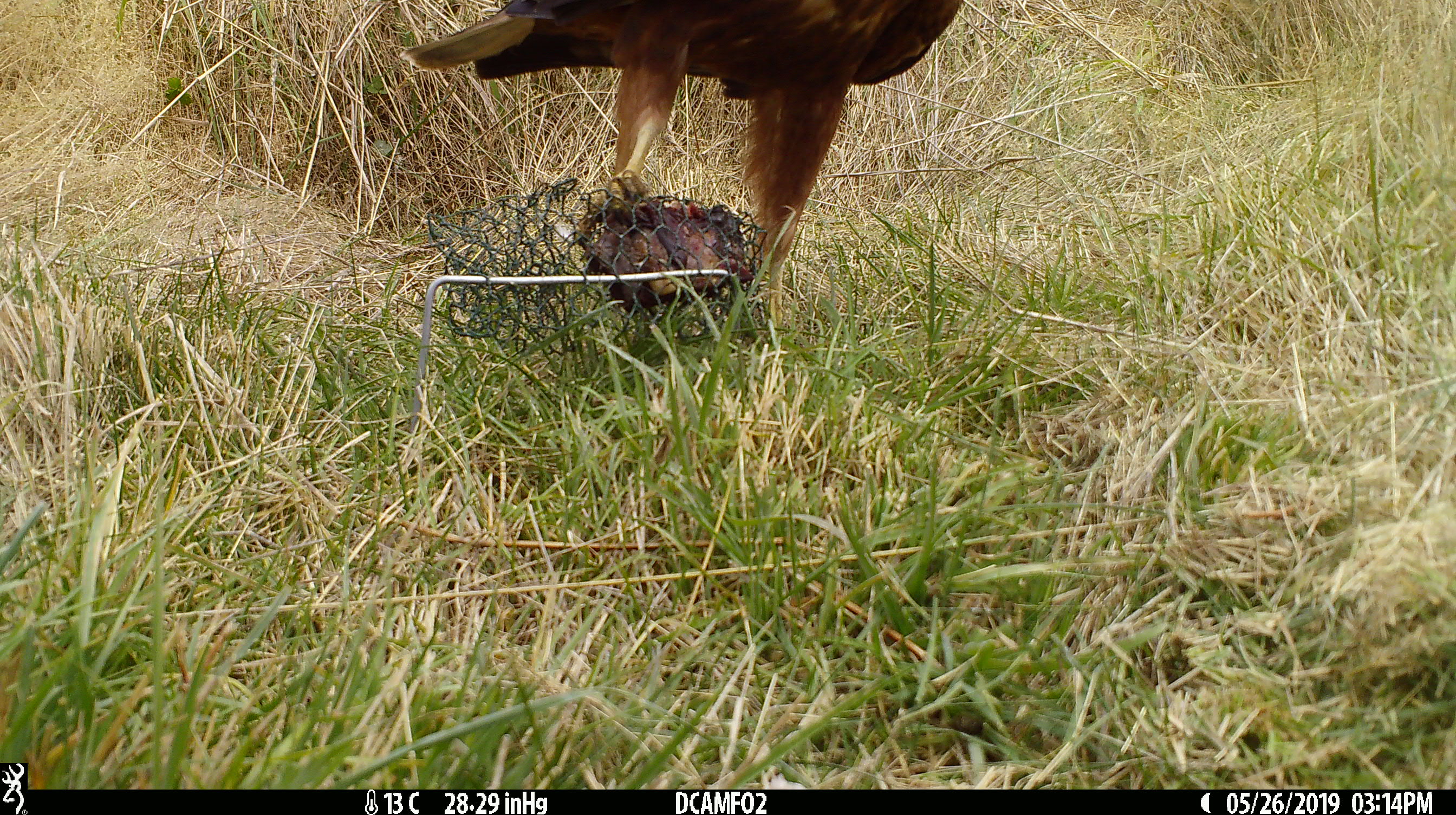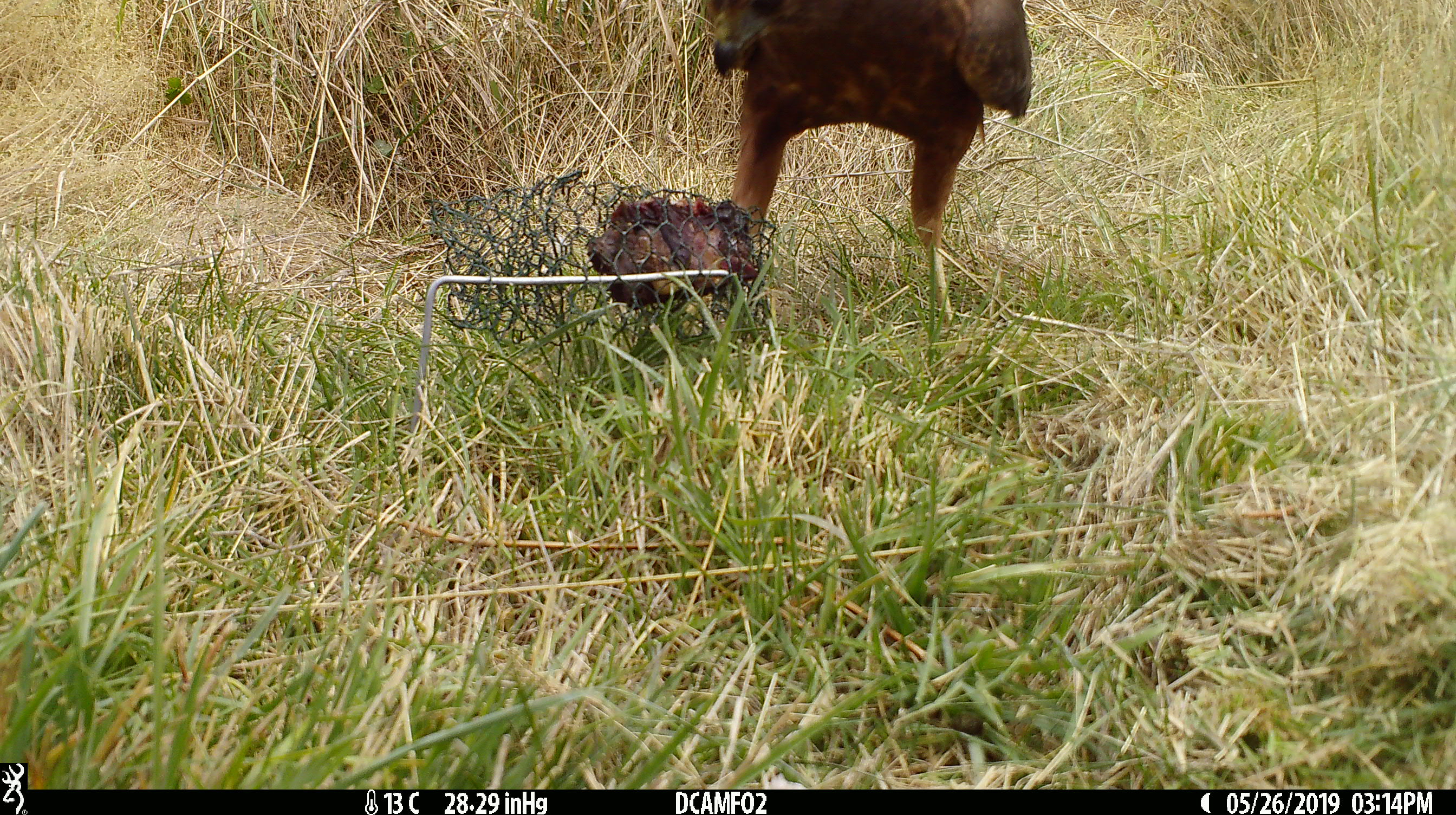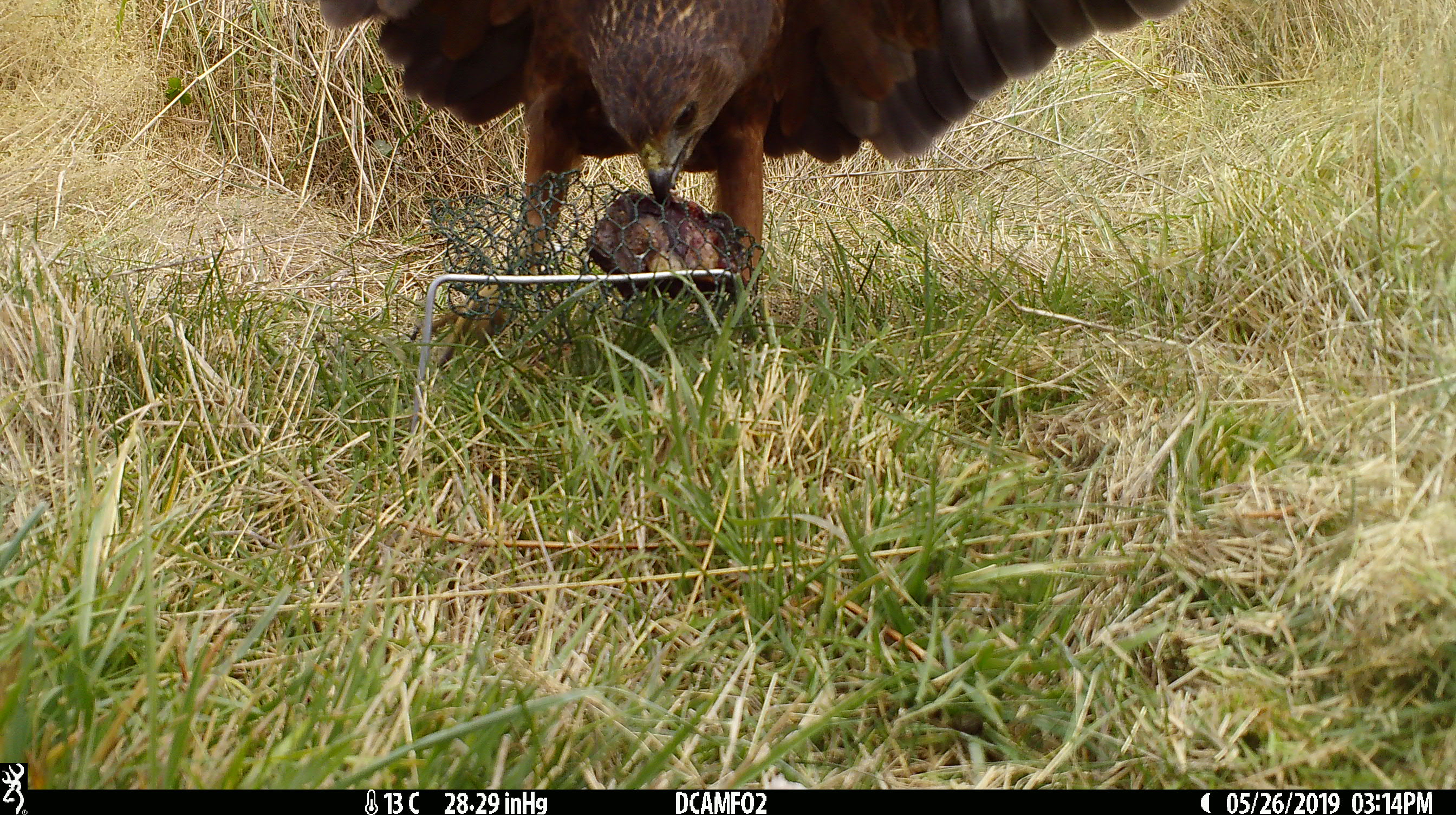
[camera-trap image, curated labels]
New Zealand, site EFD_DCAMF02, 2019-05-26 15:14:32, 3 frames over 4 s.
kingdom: Animalia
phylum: Chordata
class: Aves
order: Accipitriformes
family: Accipitridae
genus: Circus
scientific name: Circus approximans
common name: swamp harrier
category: harrier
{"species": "harrier (swamp harrier) (Circus approximans)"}